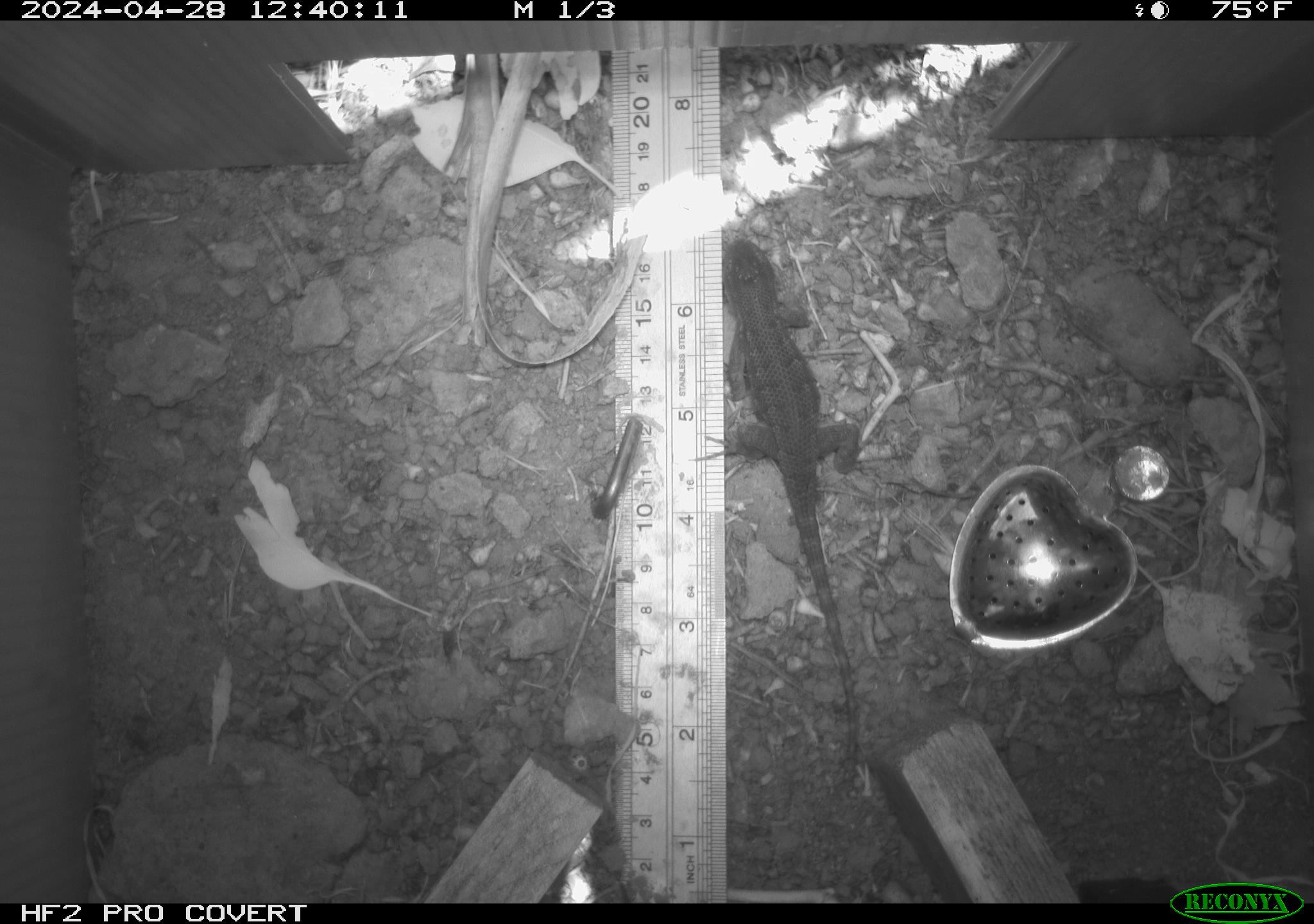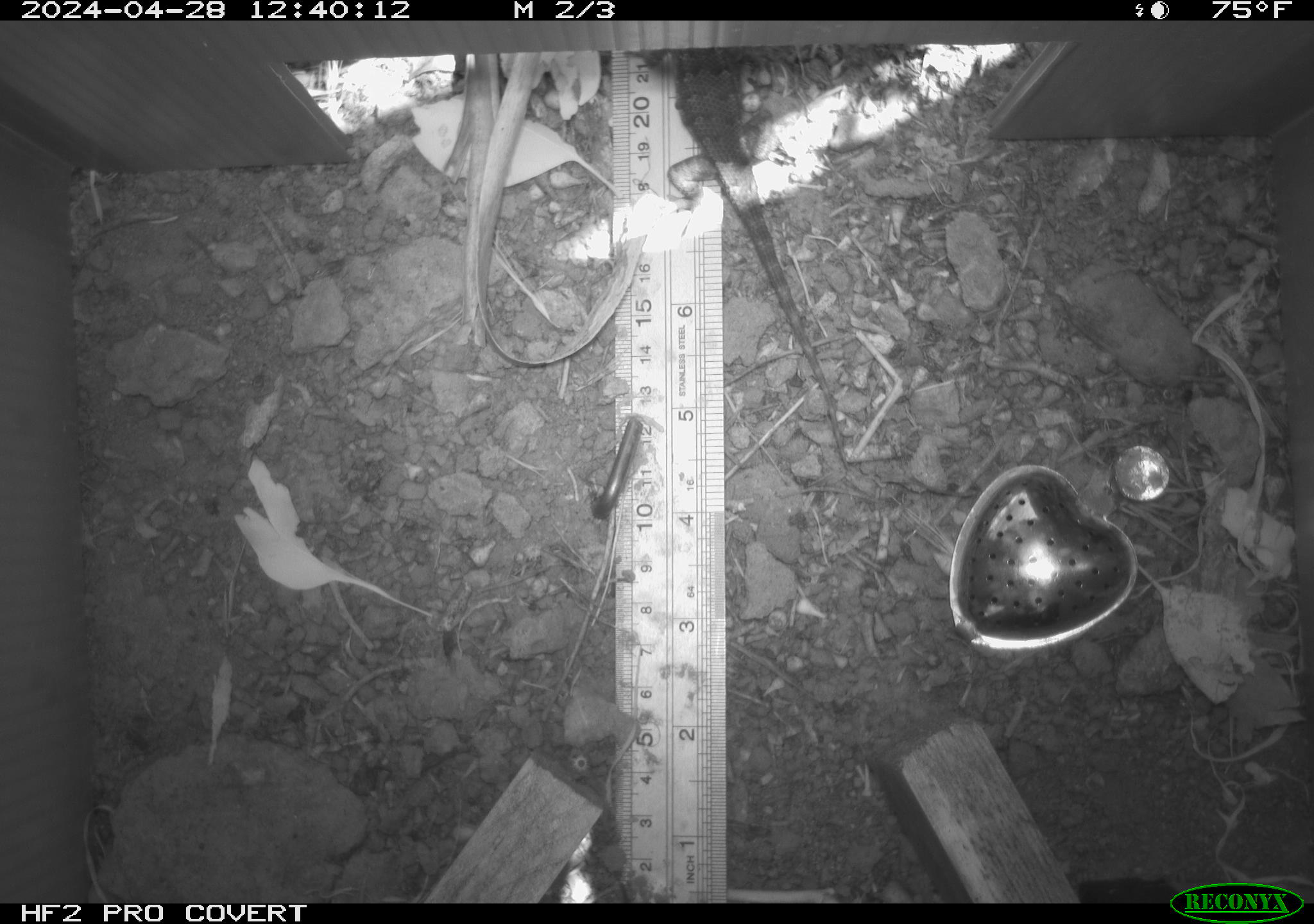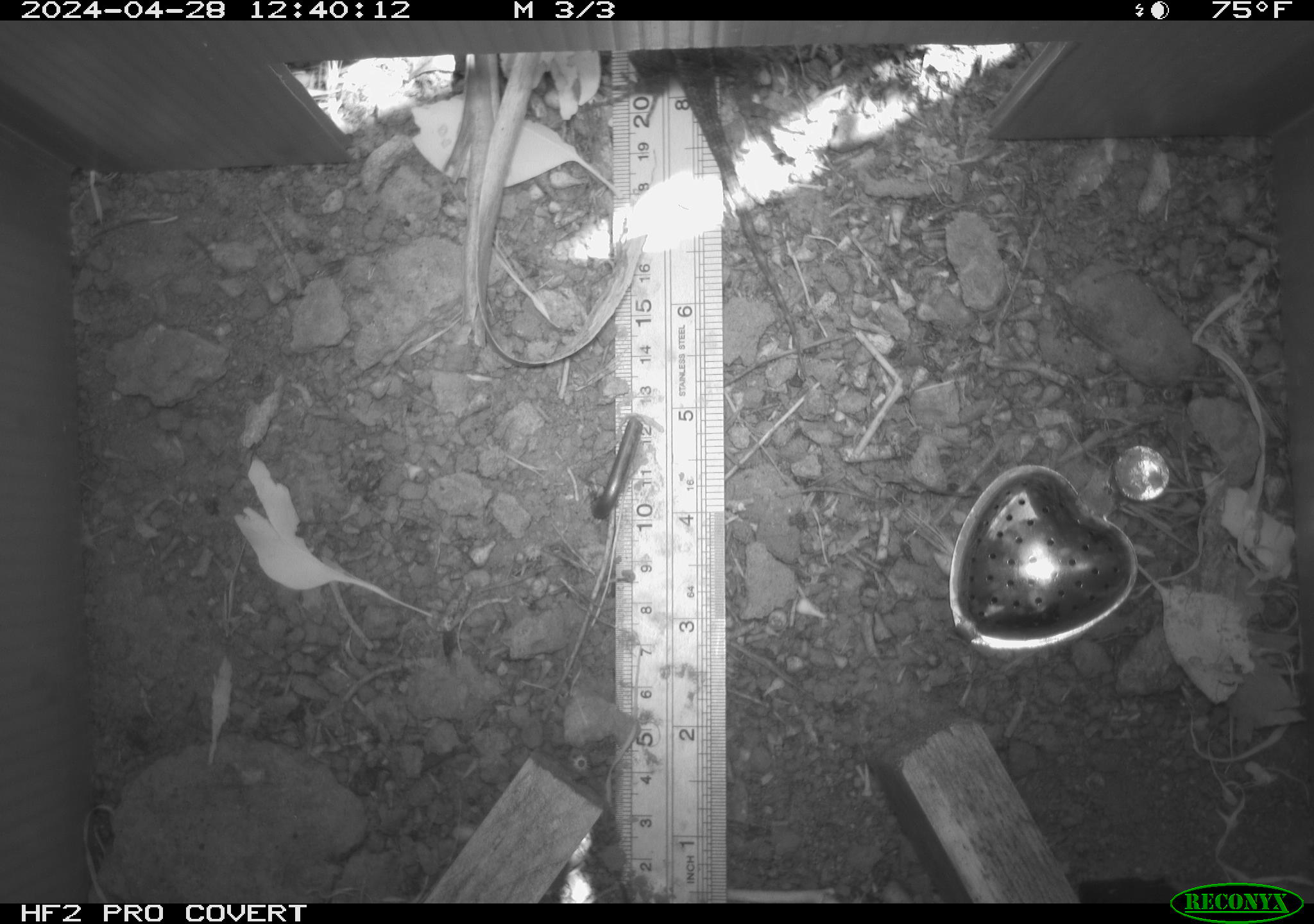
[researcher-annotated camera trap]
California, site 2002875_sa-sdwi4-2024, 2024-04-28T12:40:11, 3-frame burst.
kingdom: Animalia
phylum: Chordata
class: Reptilia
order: Squamata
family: Phrynosomatidae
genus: Sceloporus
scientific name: Sceloporus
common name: spiny lizards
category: sceloporus species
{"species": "sceloporus species (spiny lizards) (Sceloporus)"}